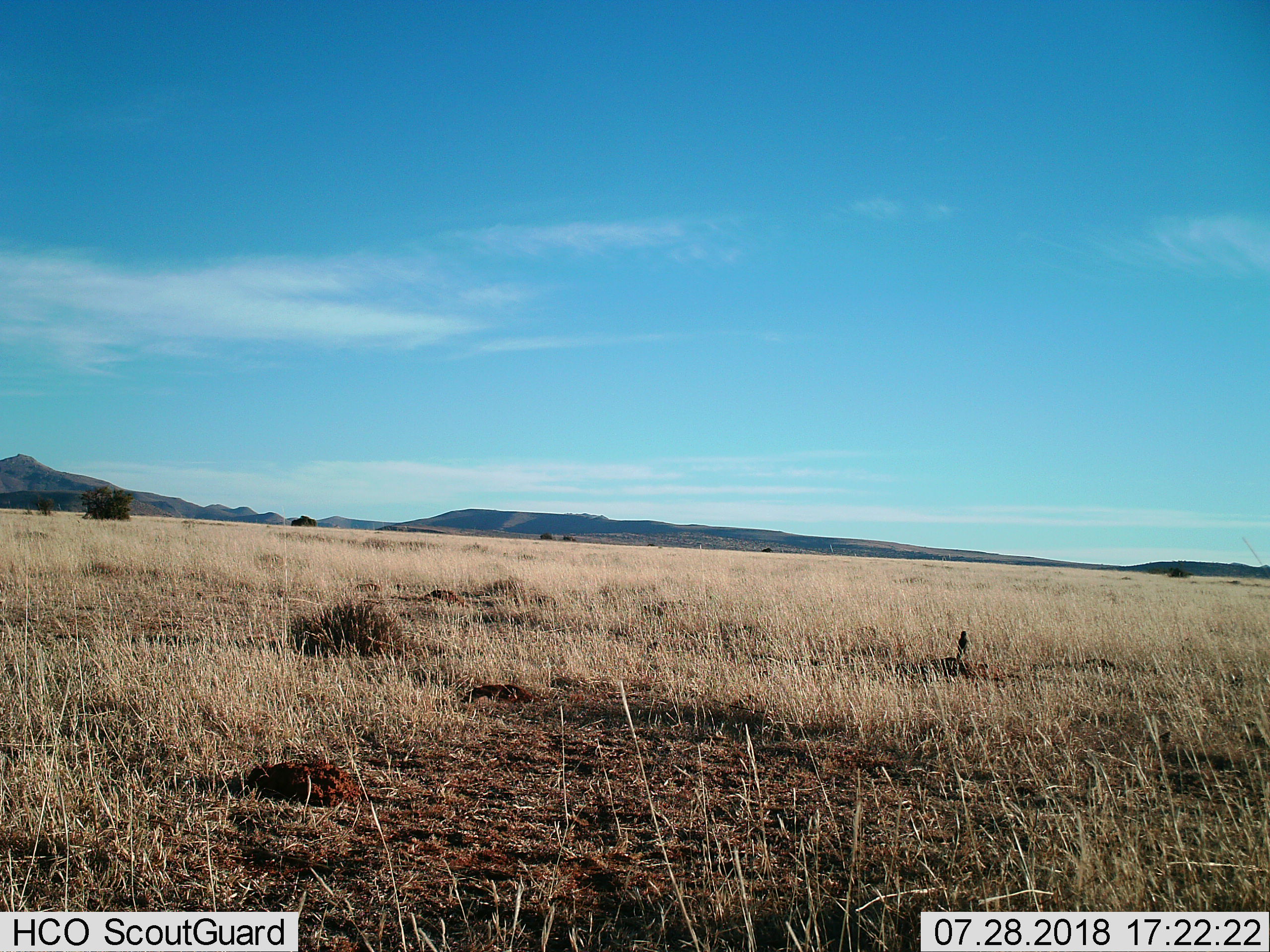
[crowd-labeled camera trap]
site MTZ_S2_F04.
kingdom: Animalia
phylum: Chordata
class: Aves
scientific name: Aves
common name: bird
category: birdother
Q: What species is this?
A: Birdother (bird) (Aves).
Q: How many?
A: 1.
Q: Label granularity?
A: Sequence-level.